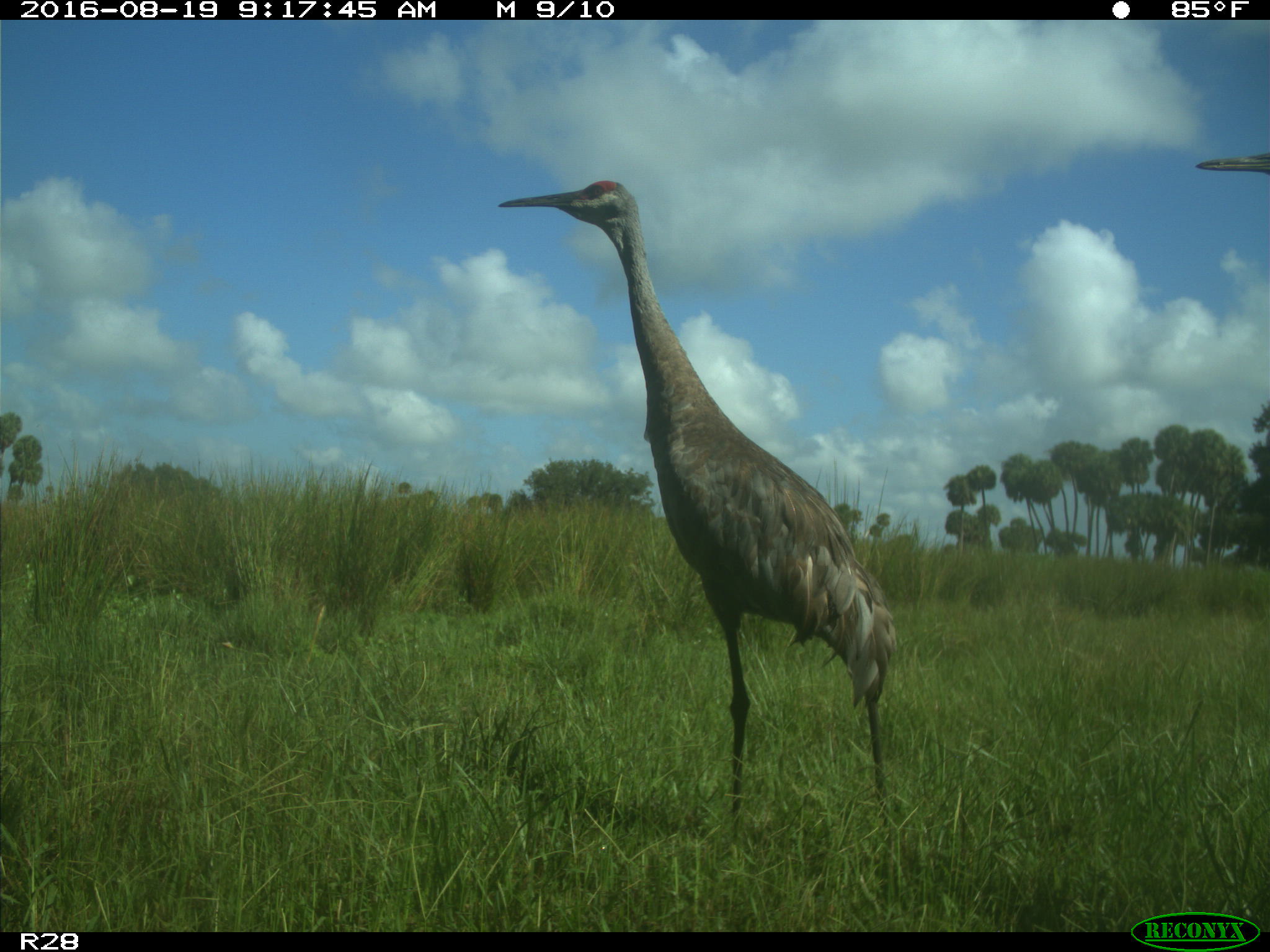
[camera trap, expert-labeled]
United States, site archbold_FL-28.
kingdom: Animalia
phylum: Chordata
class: Aves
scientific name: Aves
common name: birds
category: unidentified bird